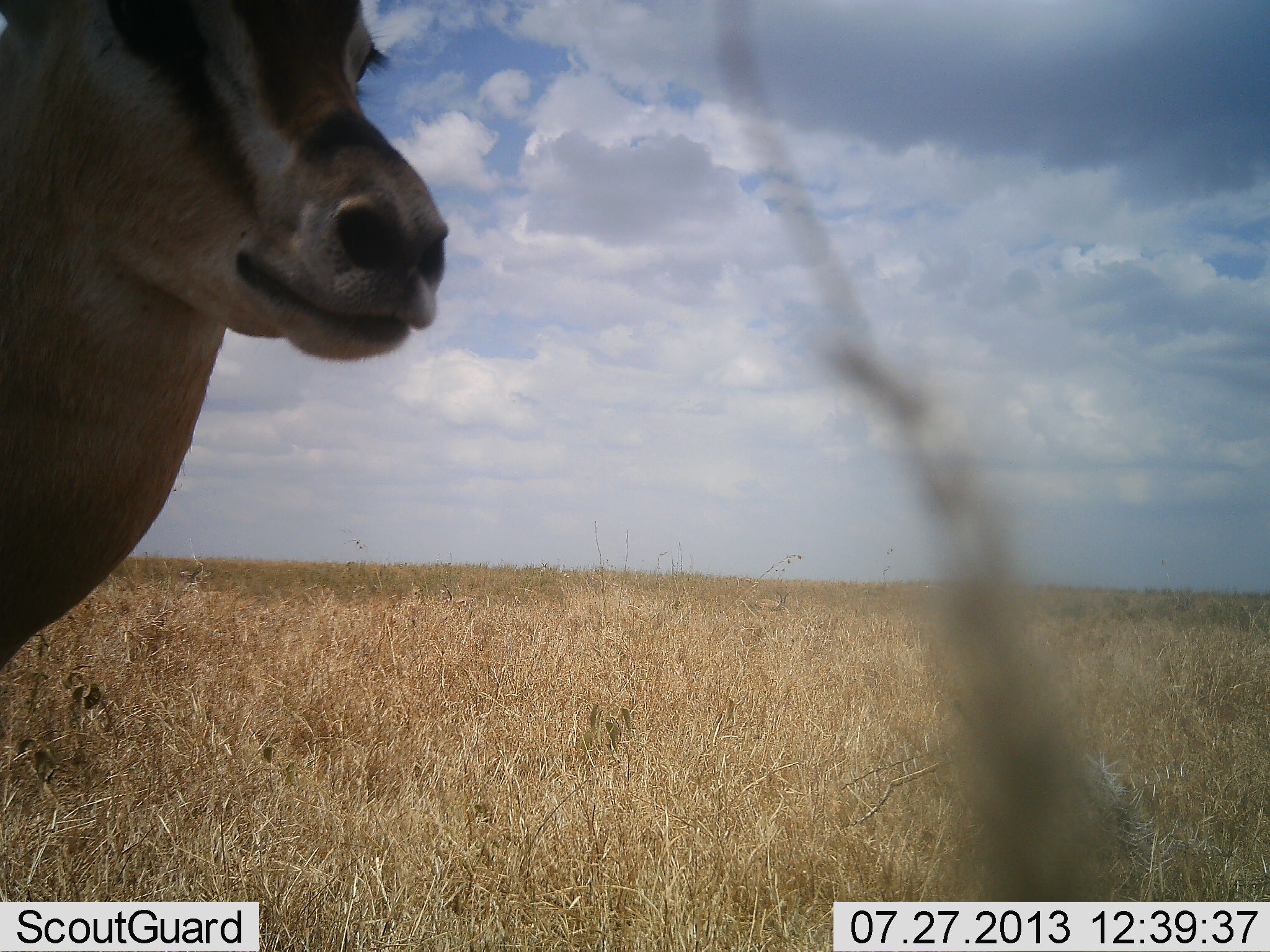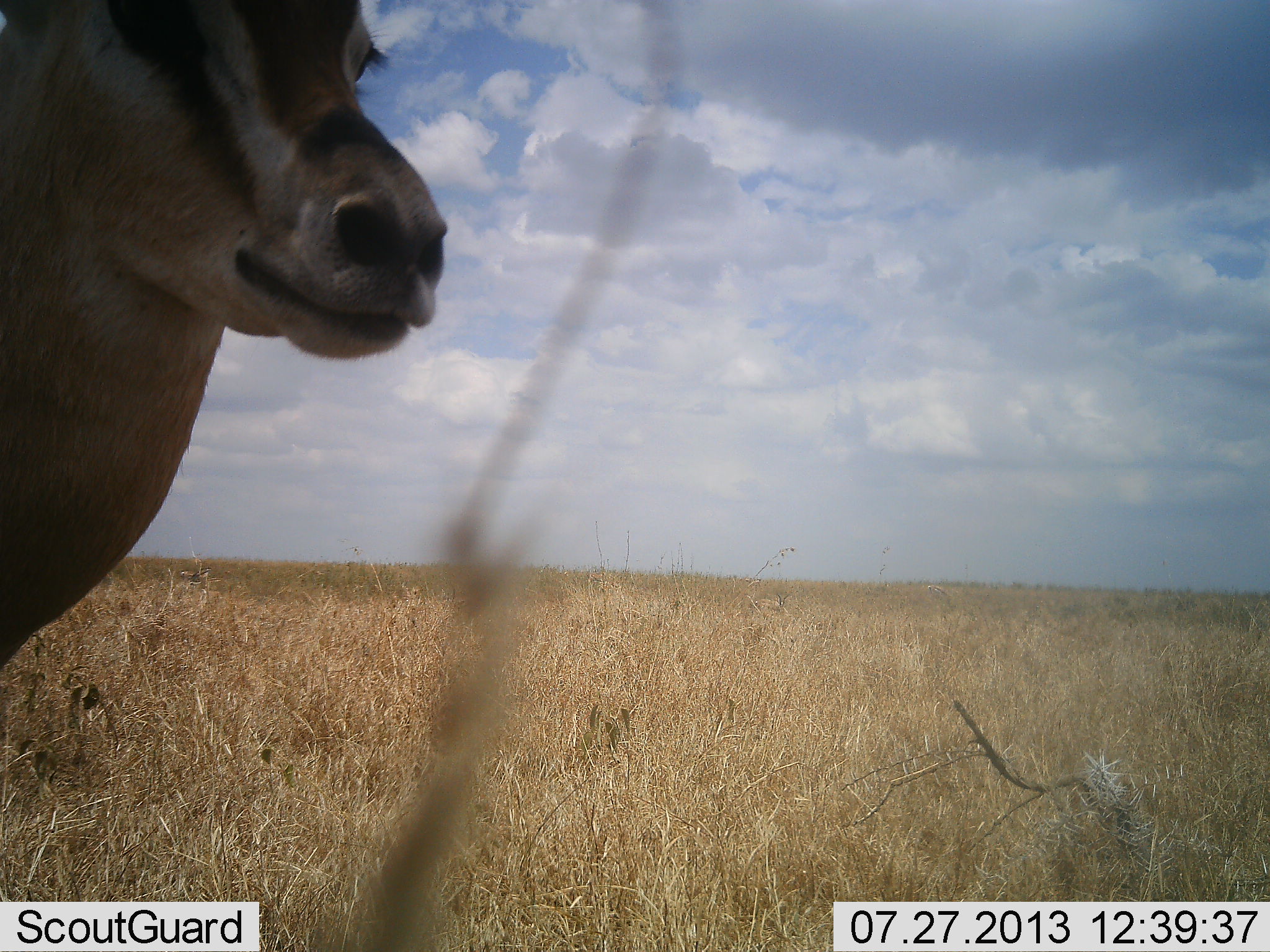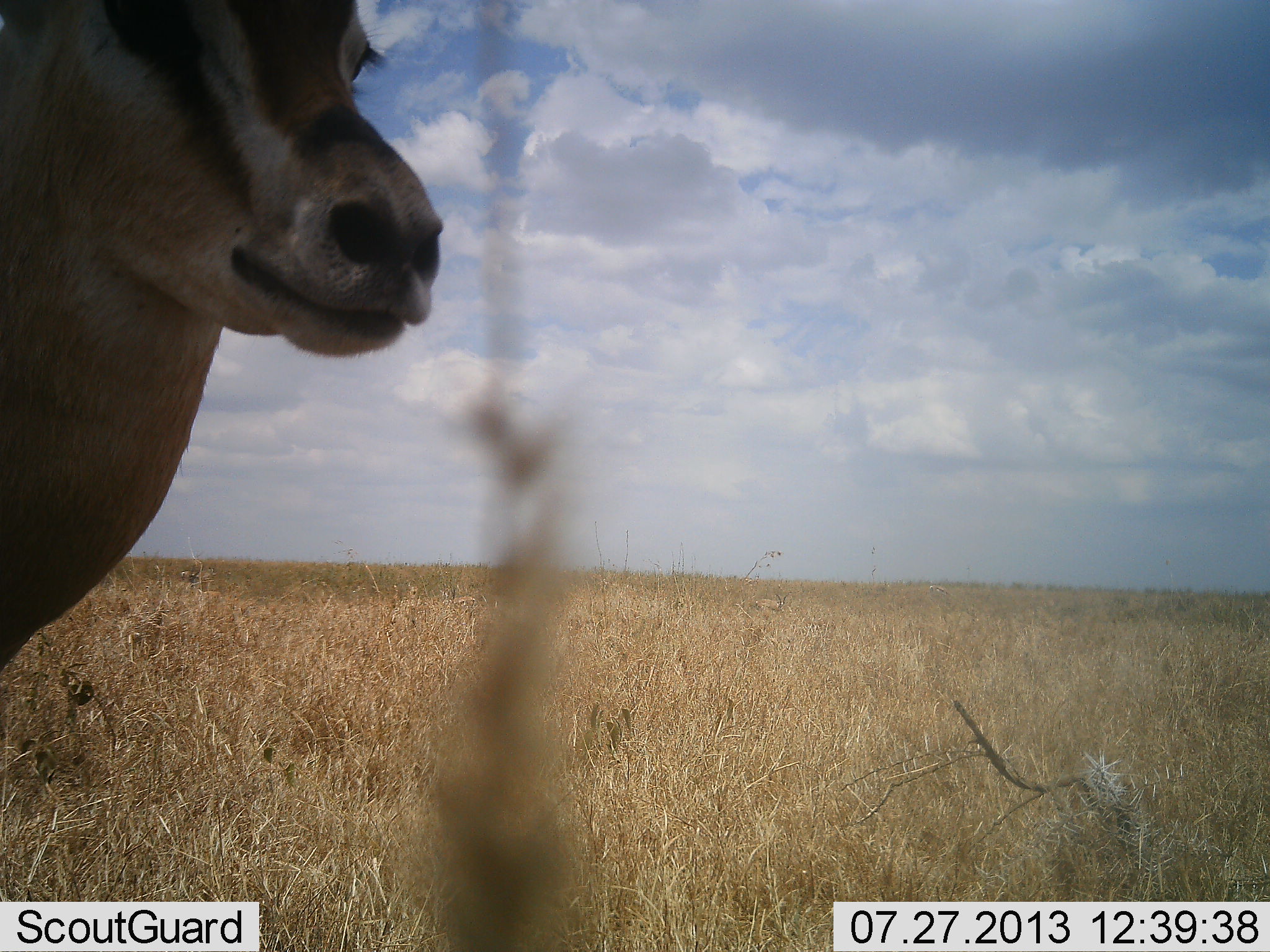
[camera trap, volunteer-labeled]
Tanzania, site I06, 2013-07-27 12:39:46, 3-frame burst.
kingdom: Animalia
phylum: Chordata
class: Mammalia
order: Artiodactyla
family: Bovidae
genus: Eudorcas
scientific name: Eudorcas thomsonii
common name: thomson's gazelle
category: gazellethomsons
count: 1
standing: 95%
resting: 5%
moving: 0%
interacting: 5%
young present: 0%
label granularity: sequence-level